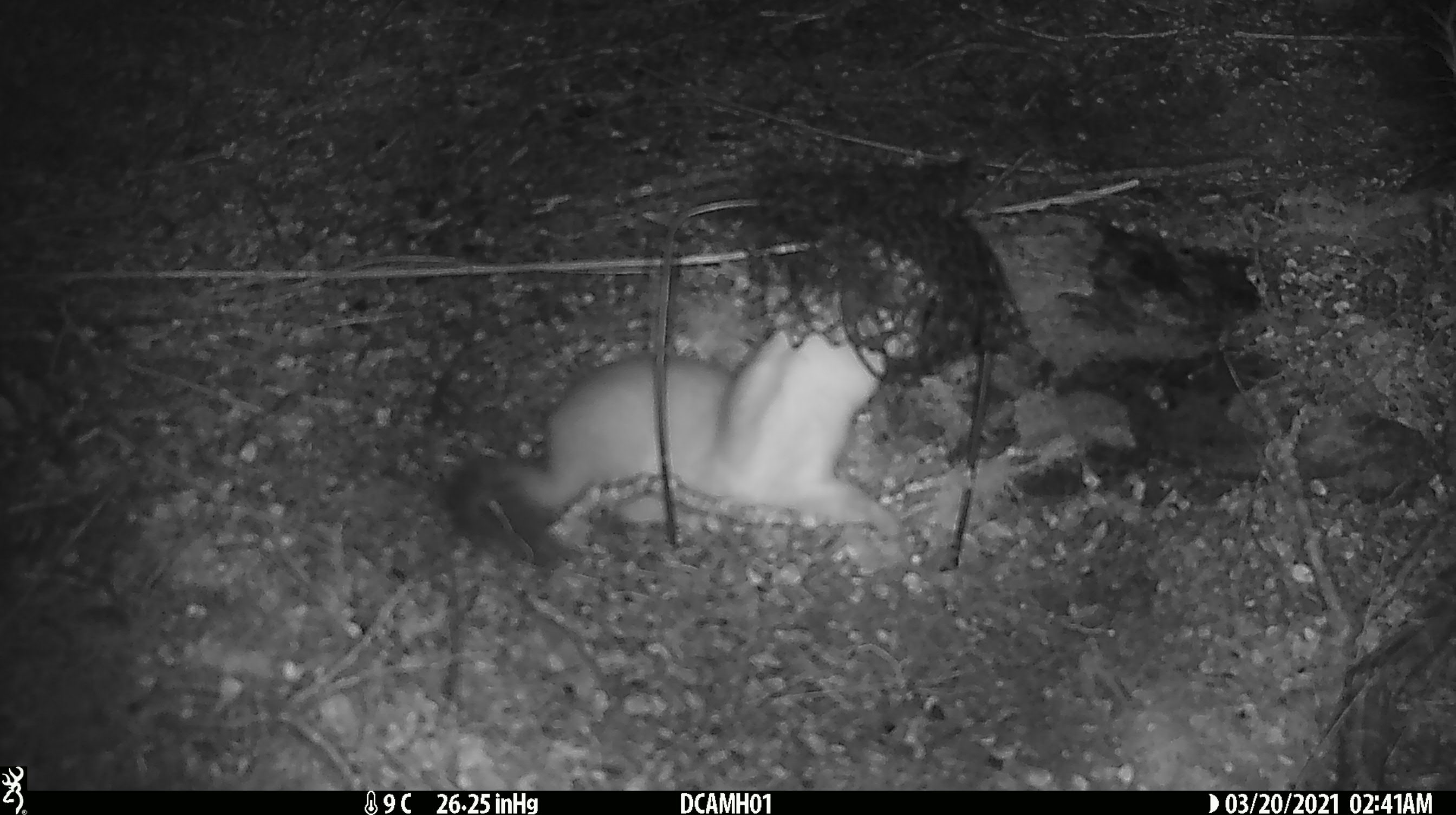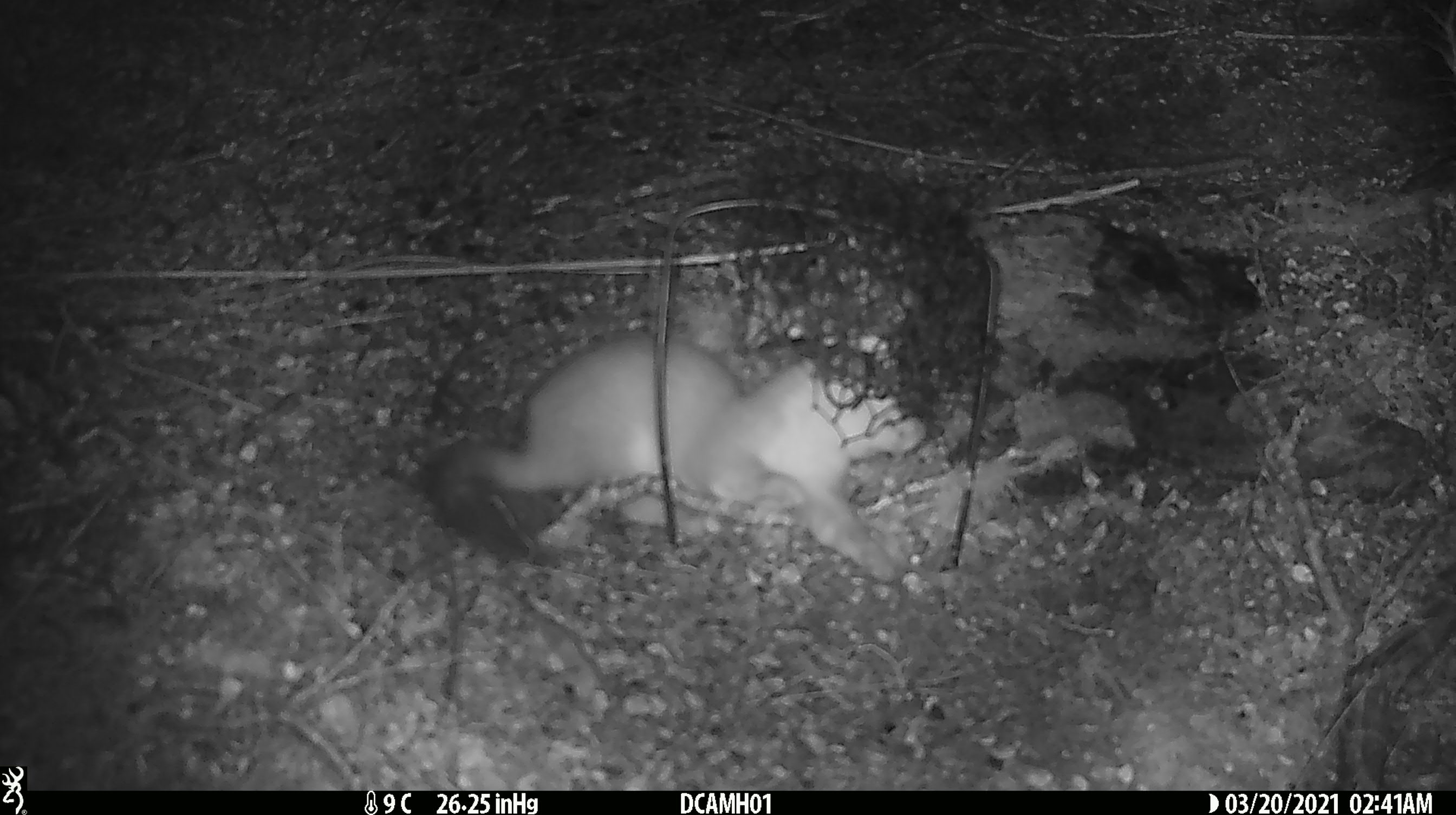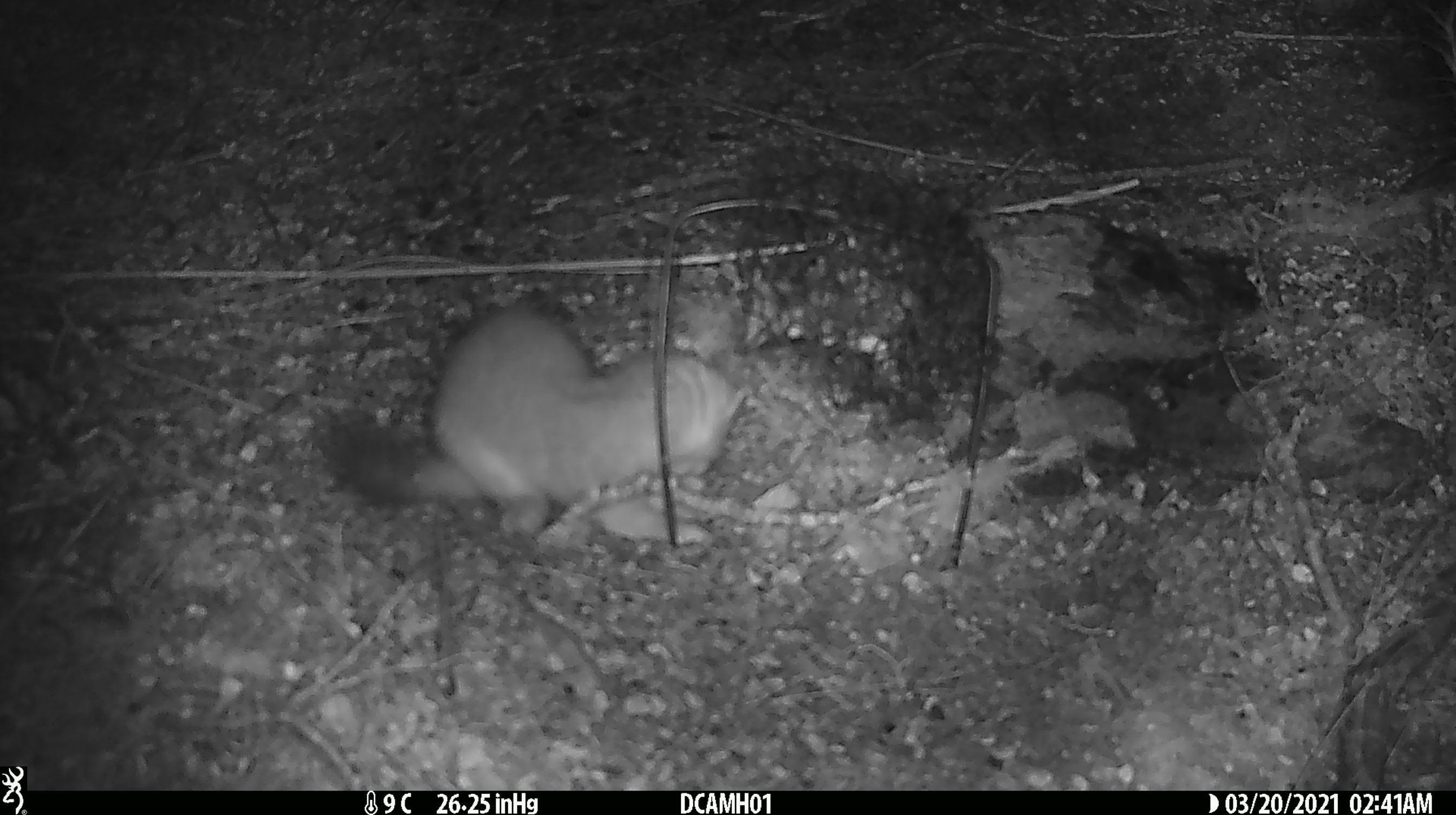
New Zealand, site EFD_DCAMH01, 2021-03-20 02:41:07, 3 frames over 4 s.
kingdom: Animalia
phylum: Chordata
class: Mammalia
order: Carnivora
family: Mustelidae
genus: Mustela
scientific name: Mustela erminea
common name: stoat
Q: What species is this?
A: Stoat (Mustela erminea).